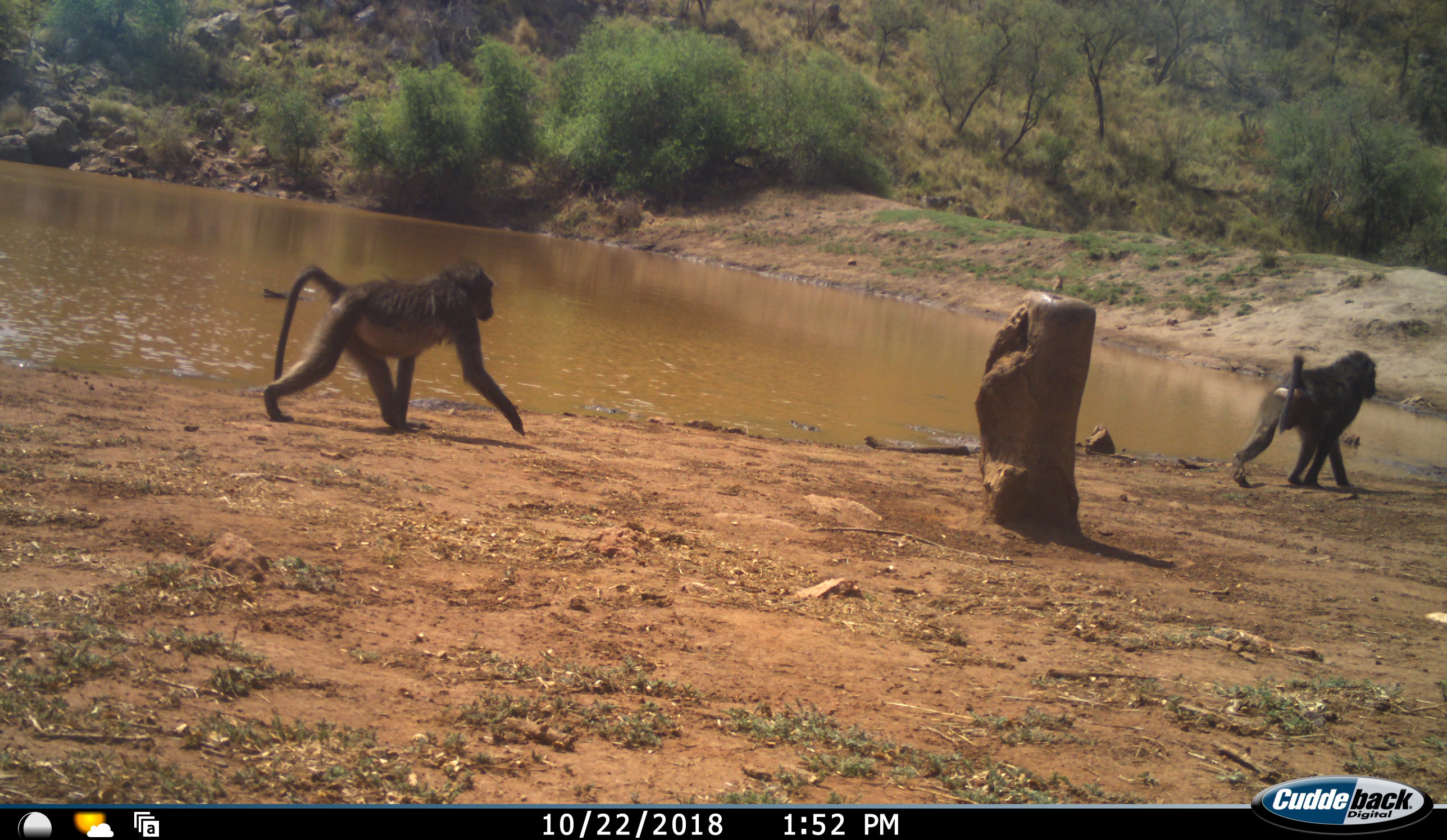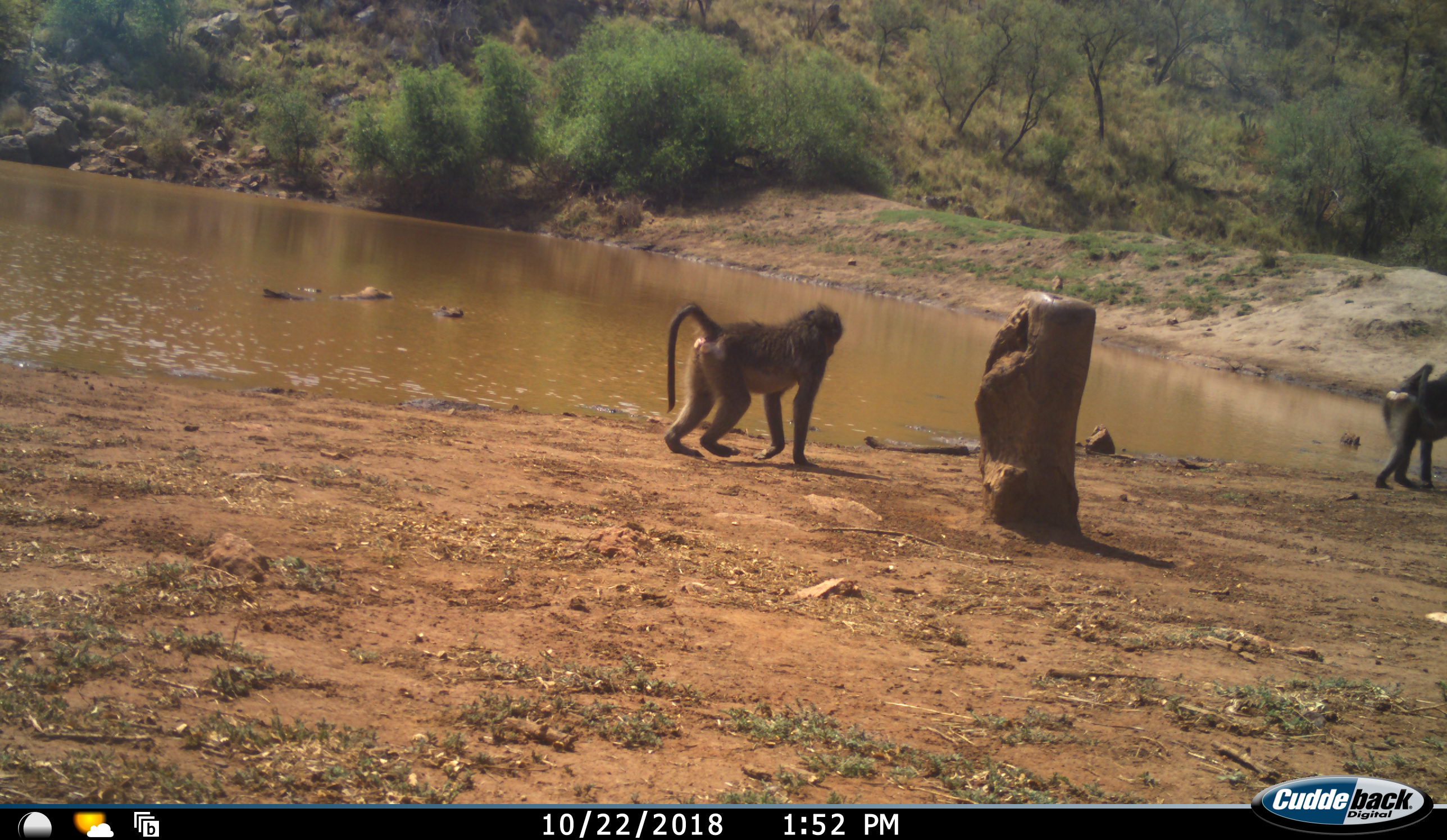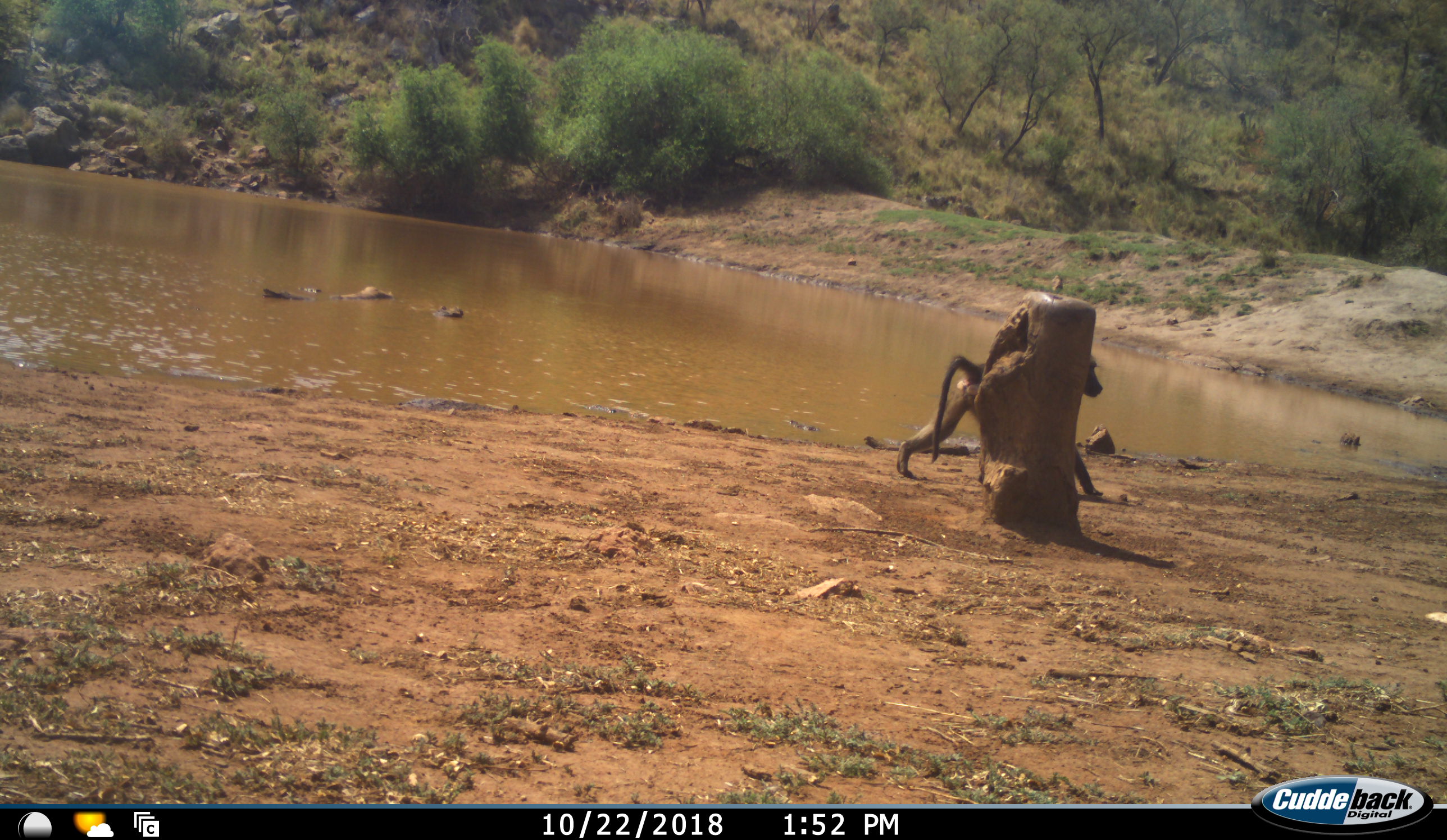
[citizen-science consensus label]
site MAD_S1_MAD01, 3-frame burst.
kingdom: Animalia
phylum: Chordata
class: Mammalia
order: Primates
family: Cercopithecidae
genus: Papio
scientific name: Papio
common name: baboon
Baboon (Papio), count 2. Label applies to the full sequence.